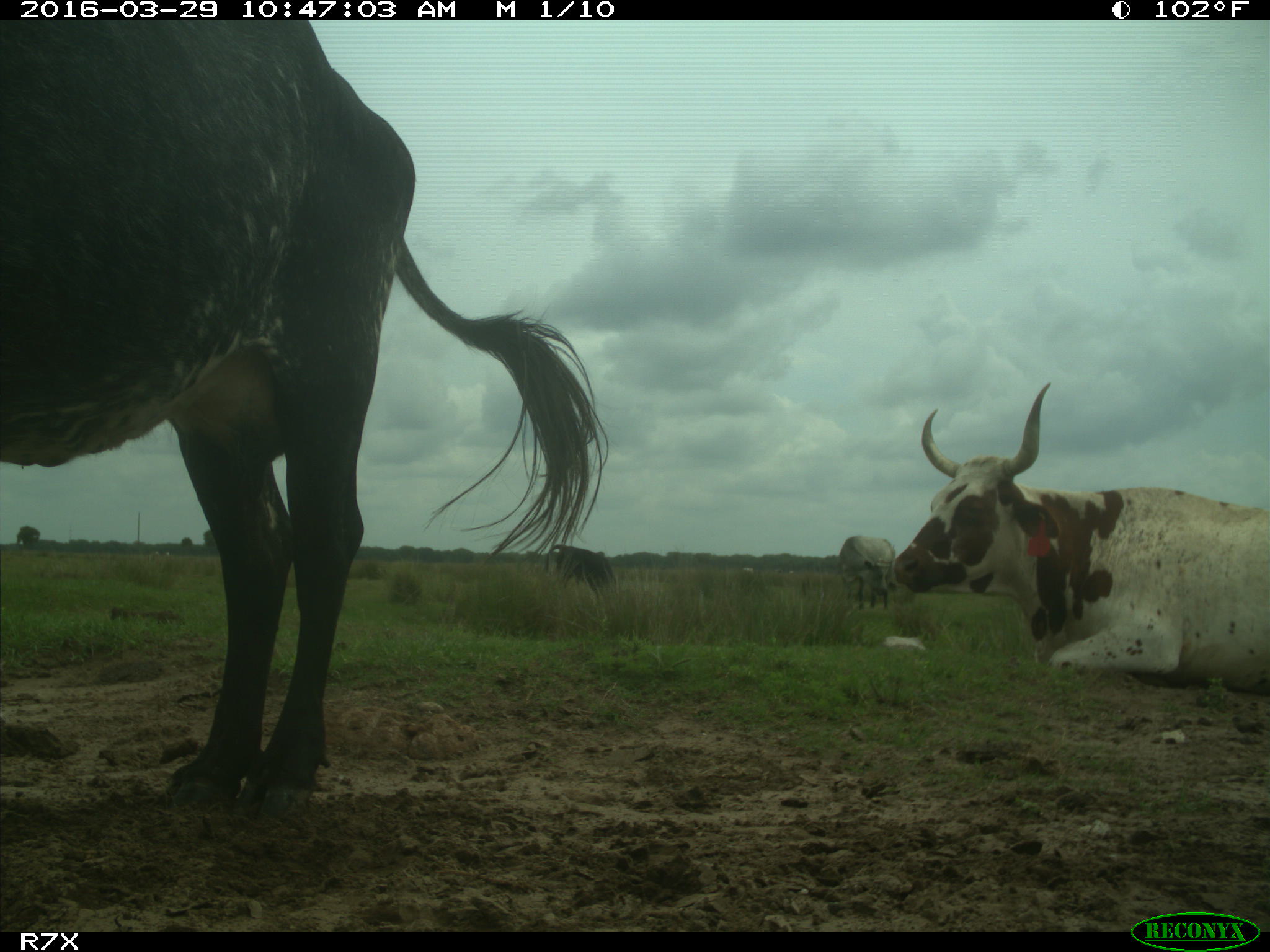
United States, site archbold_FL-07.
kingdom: Animalia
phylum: Chordata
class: Mammalia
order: Artiodactyla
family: Bovidae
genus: Bos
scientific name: Bos taurus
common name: domestic cow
Bos taurus (domestic cow).